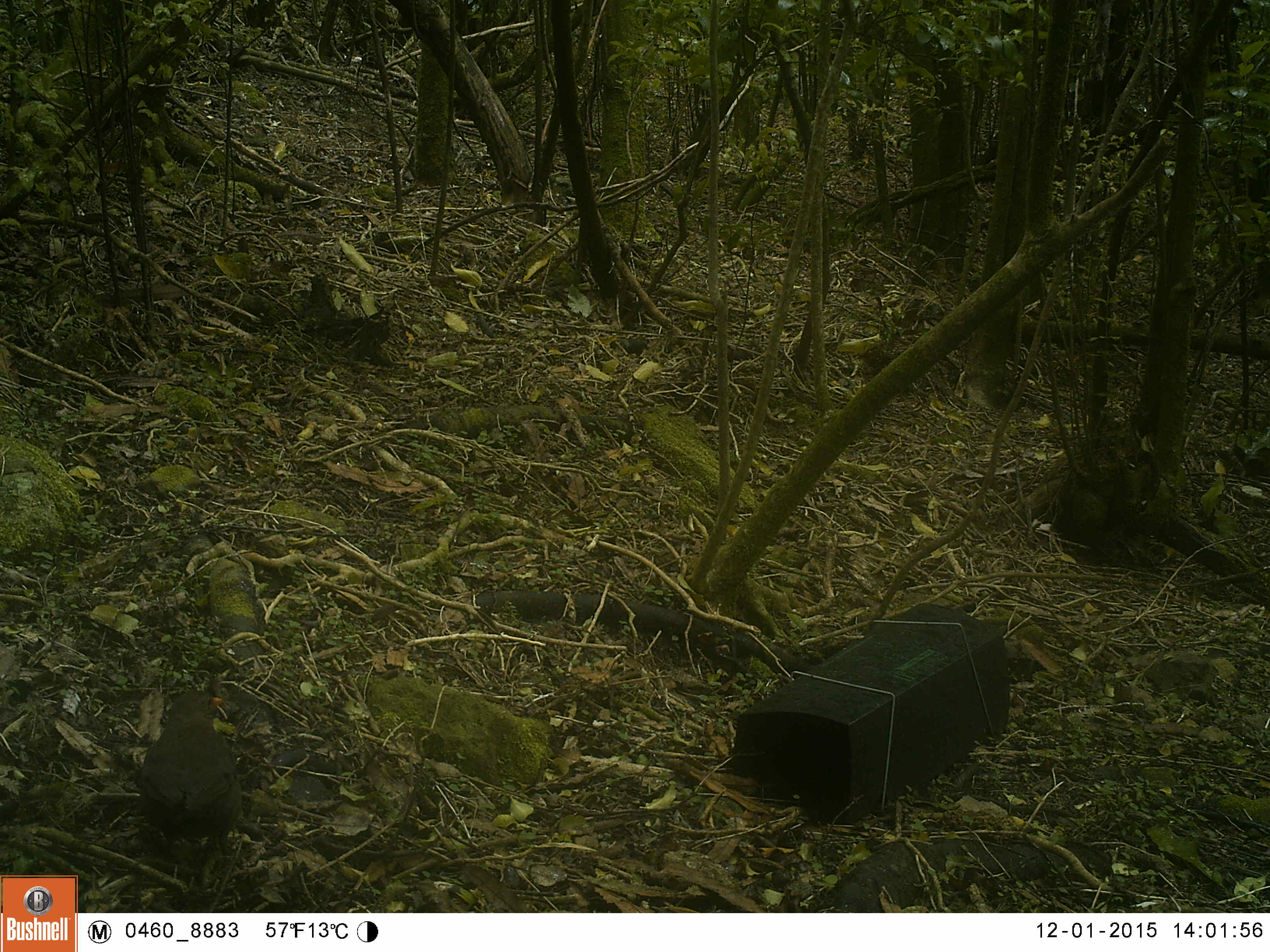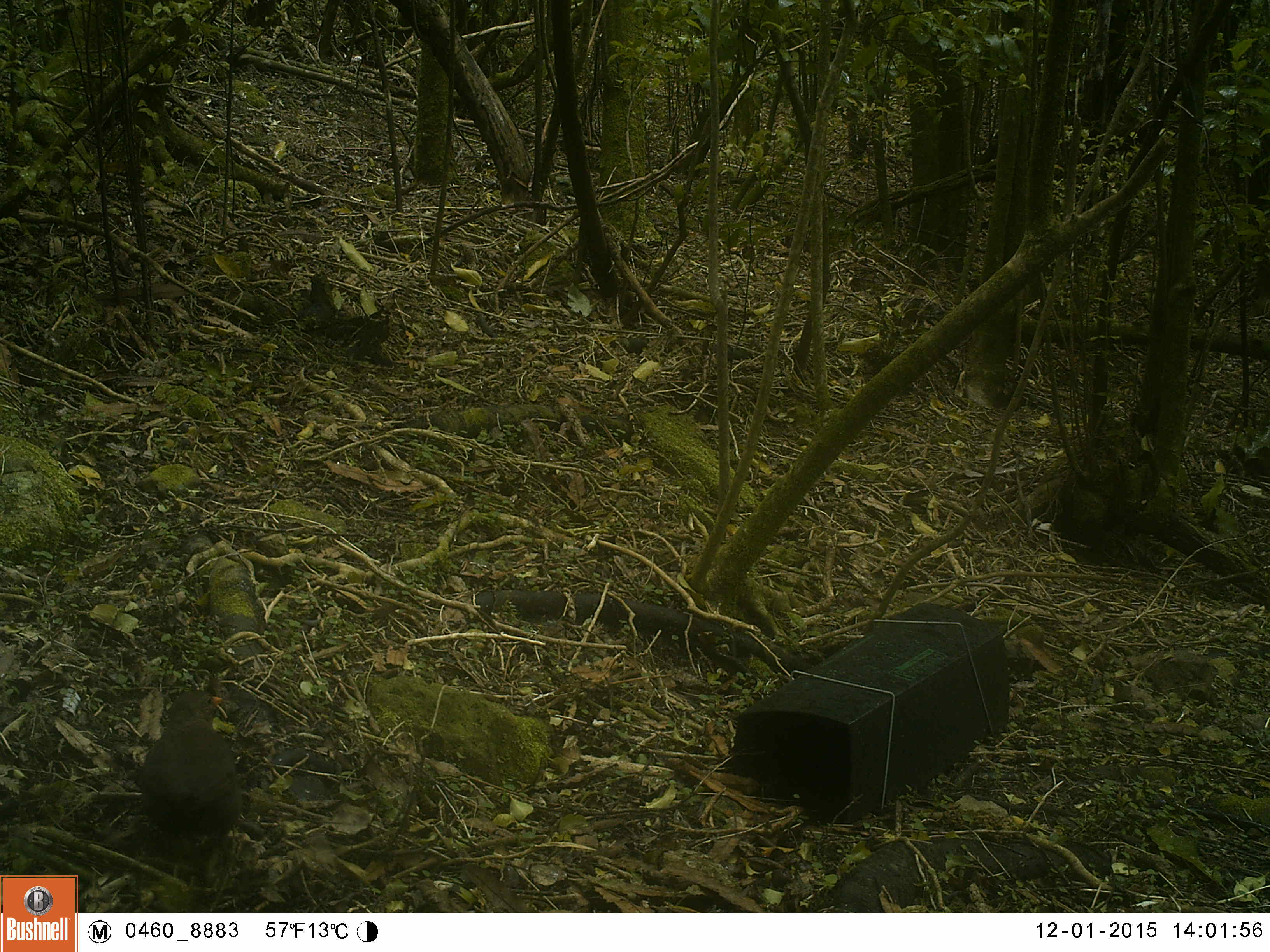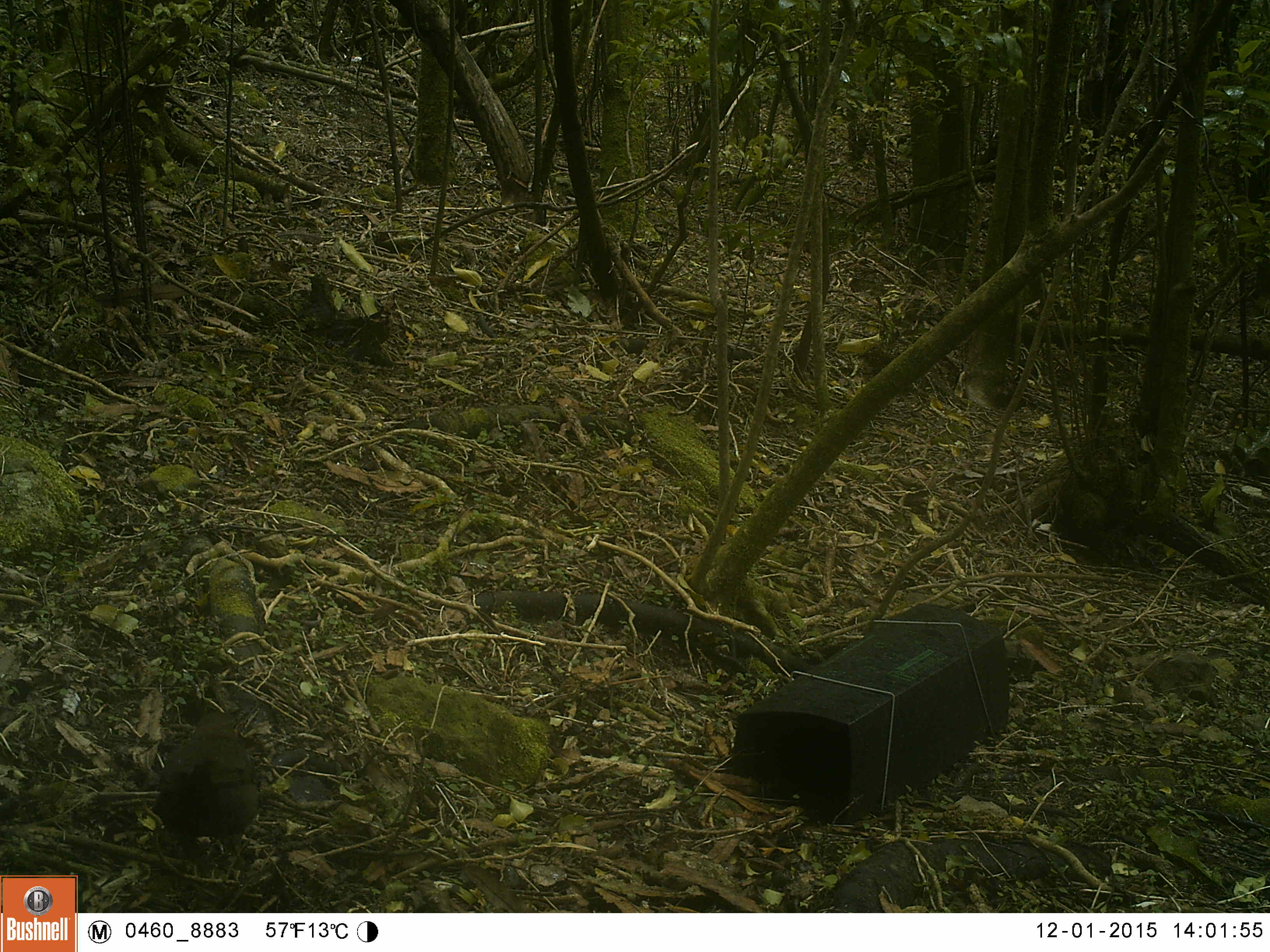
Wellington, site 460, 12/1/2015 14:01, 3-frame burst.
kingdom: Animalia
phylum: Chordata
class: Aves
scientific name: Aves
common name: bird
Bird (Aves).